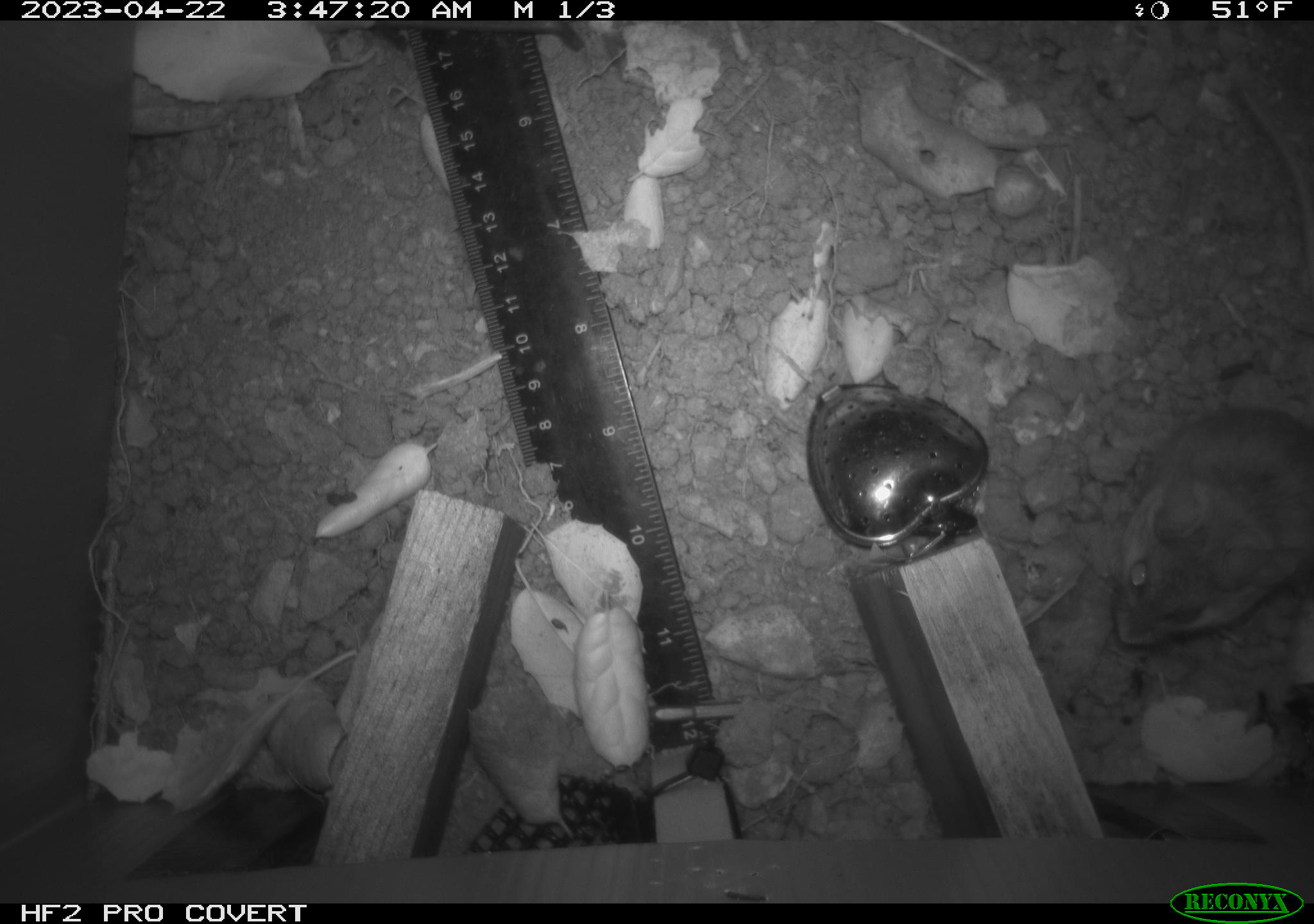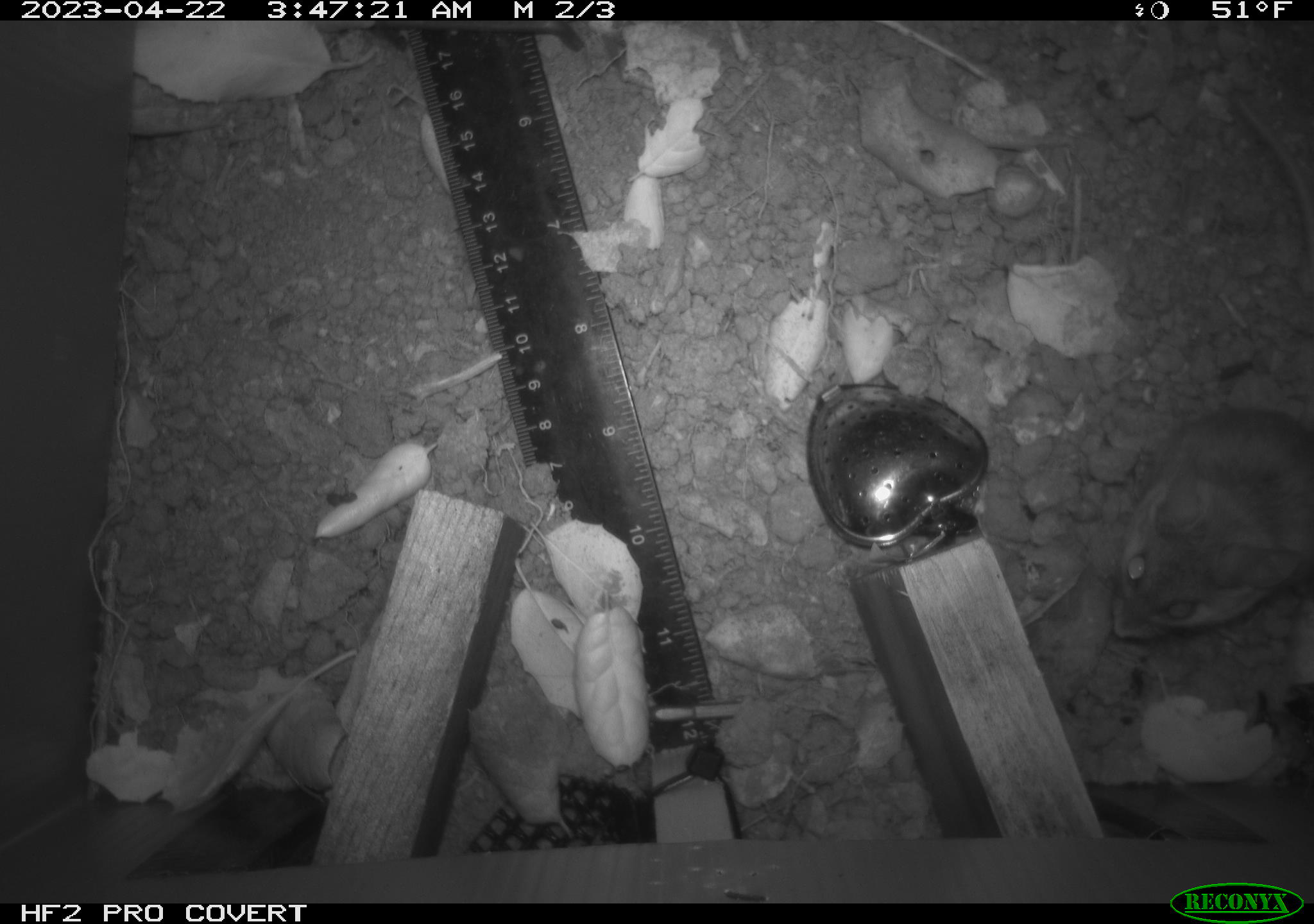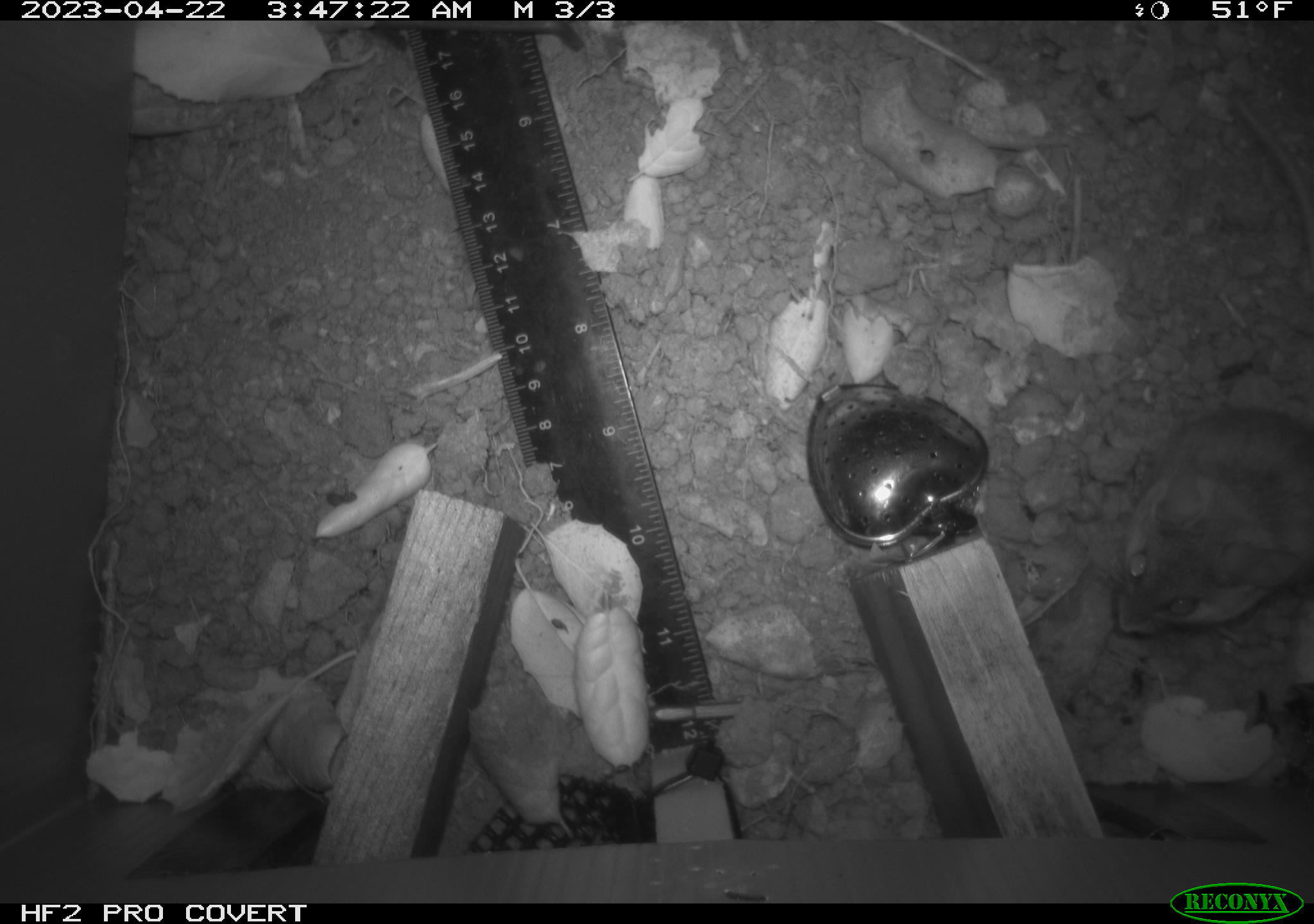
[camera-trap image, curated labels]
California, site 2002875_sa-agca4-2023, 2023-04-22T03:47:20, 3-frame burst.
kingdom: Animalia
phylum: Chordata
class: Mammalia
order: Rodentia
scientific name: Rodentia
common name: mouse species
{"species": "mouse species (Rodentia)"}